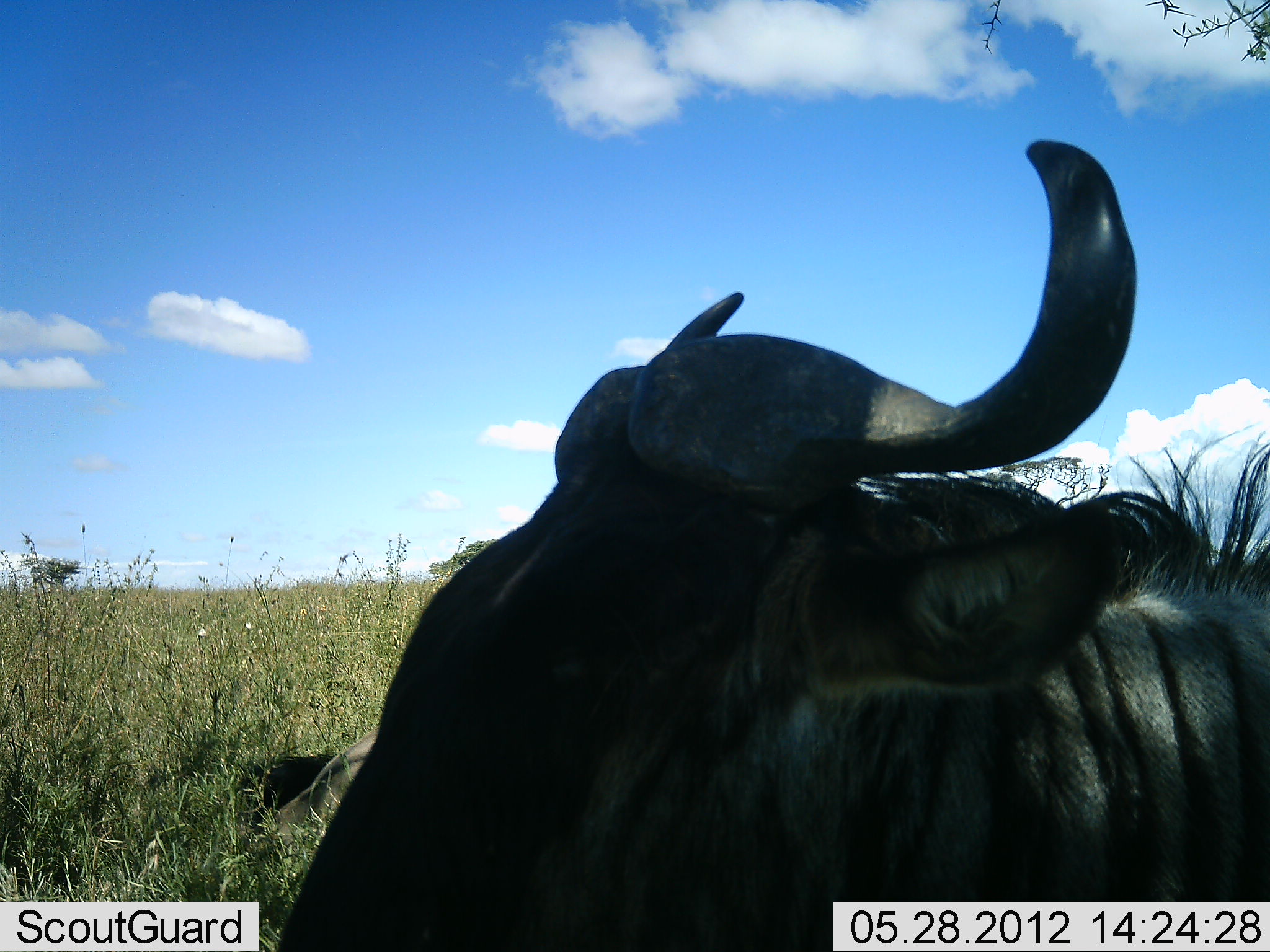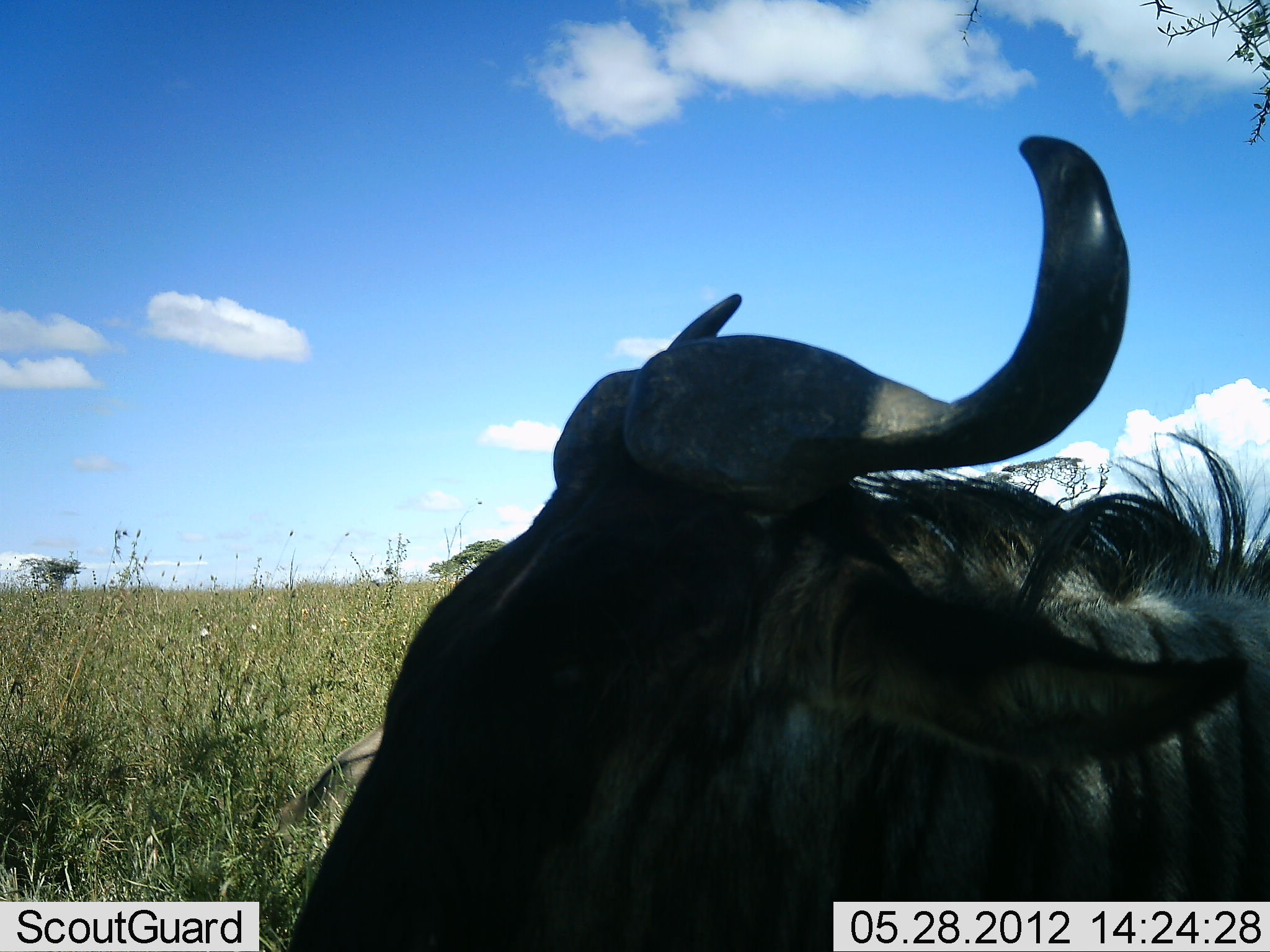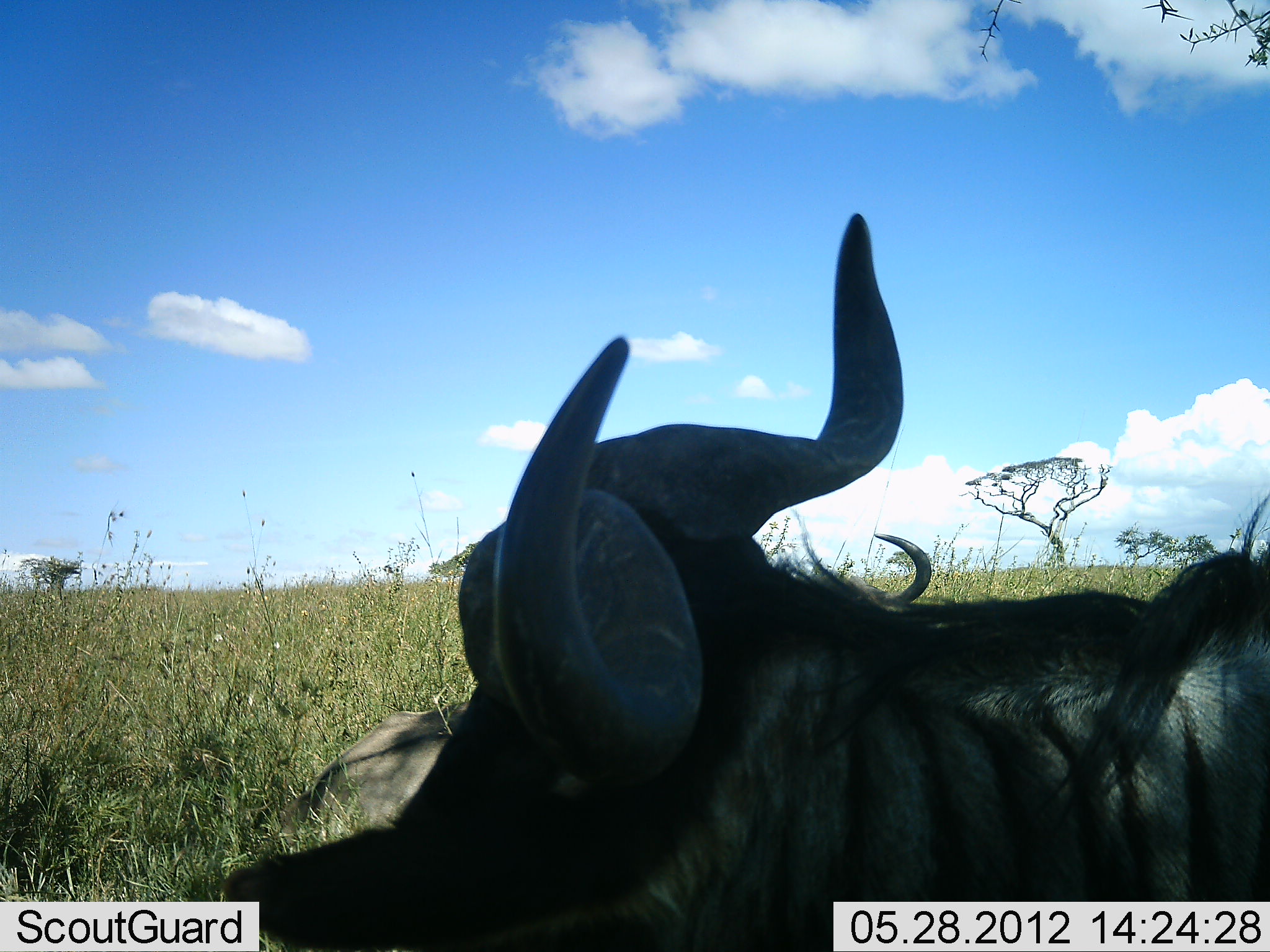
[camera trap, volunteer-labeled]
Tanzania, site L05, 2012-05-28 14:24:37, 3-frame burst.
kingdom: Animalia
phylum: Chordata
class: Mammalia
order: Artiodactyla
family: Bovidae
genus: Connochaetes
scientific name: Connochaetes taurinus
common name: blue wildebeest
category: wildebeest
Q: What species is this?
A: Wildebeest (blue wildebeest) (Connochaetes taurinus).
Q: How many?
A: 2.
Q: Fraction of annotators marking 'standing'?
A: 30%.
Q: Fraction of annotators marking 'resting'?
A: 70%.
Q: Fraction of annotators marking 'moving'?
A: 0%.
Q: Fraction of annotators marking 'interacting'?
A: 0%.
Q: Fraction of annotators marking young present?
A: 0%.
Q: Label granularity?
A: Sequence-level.